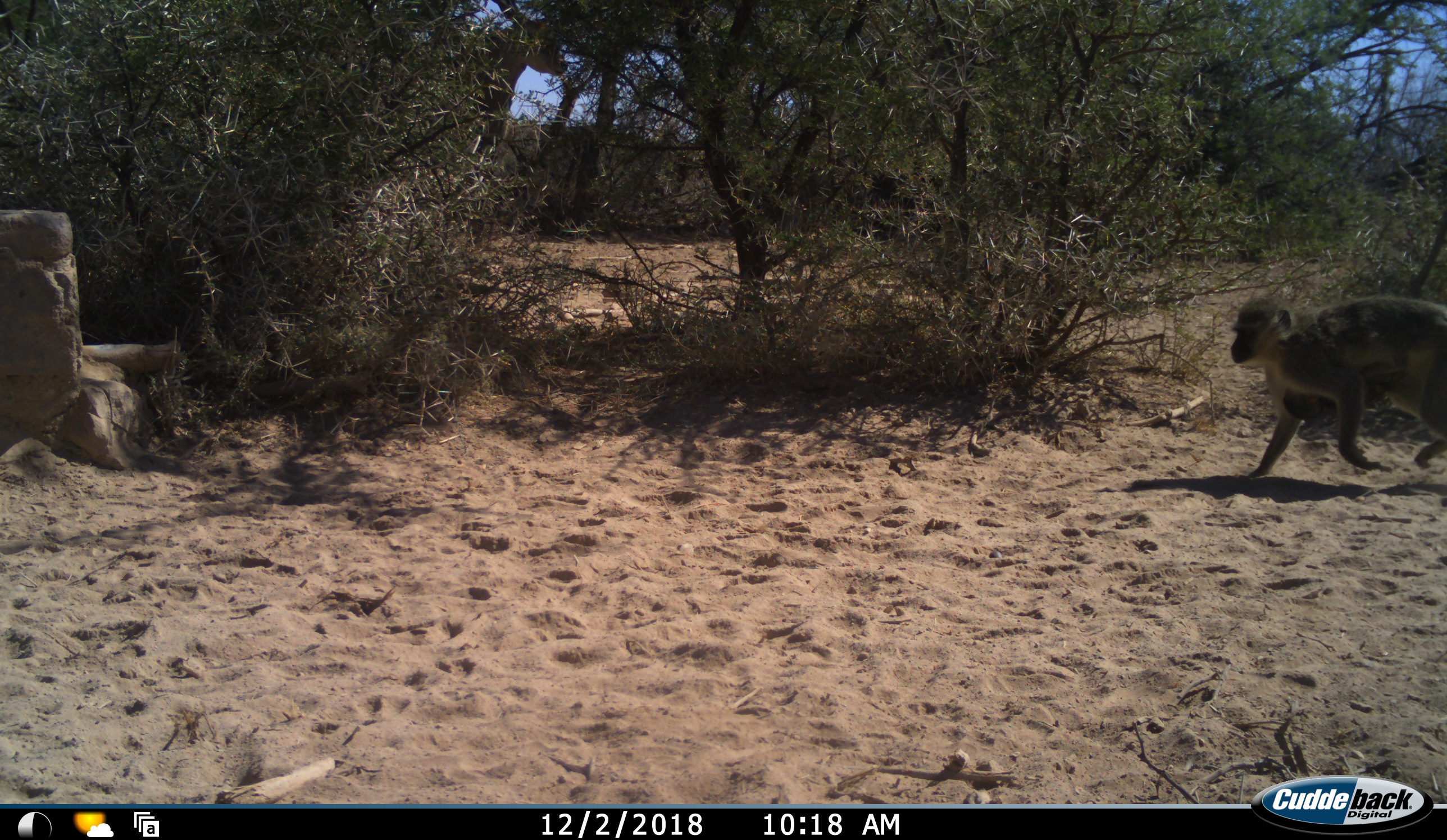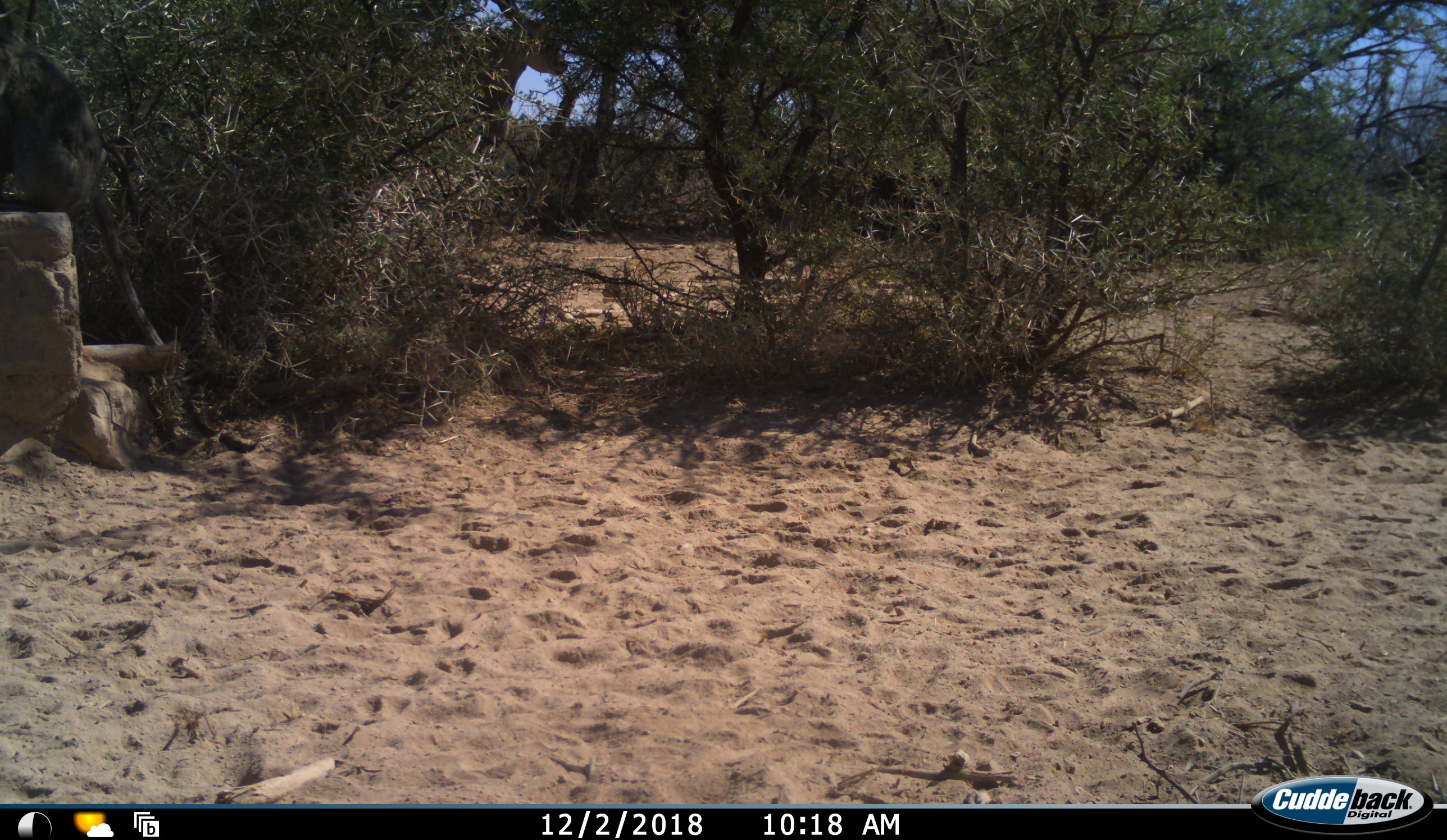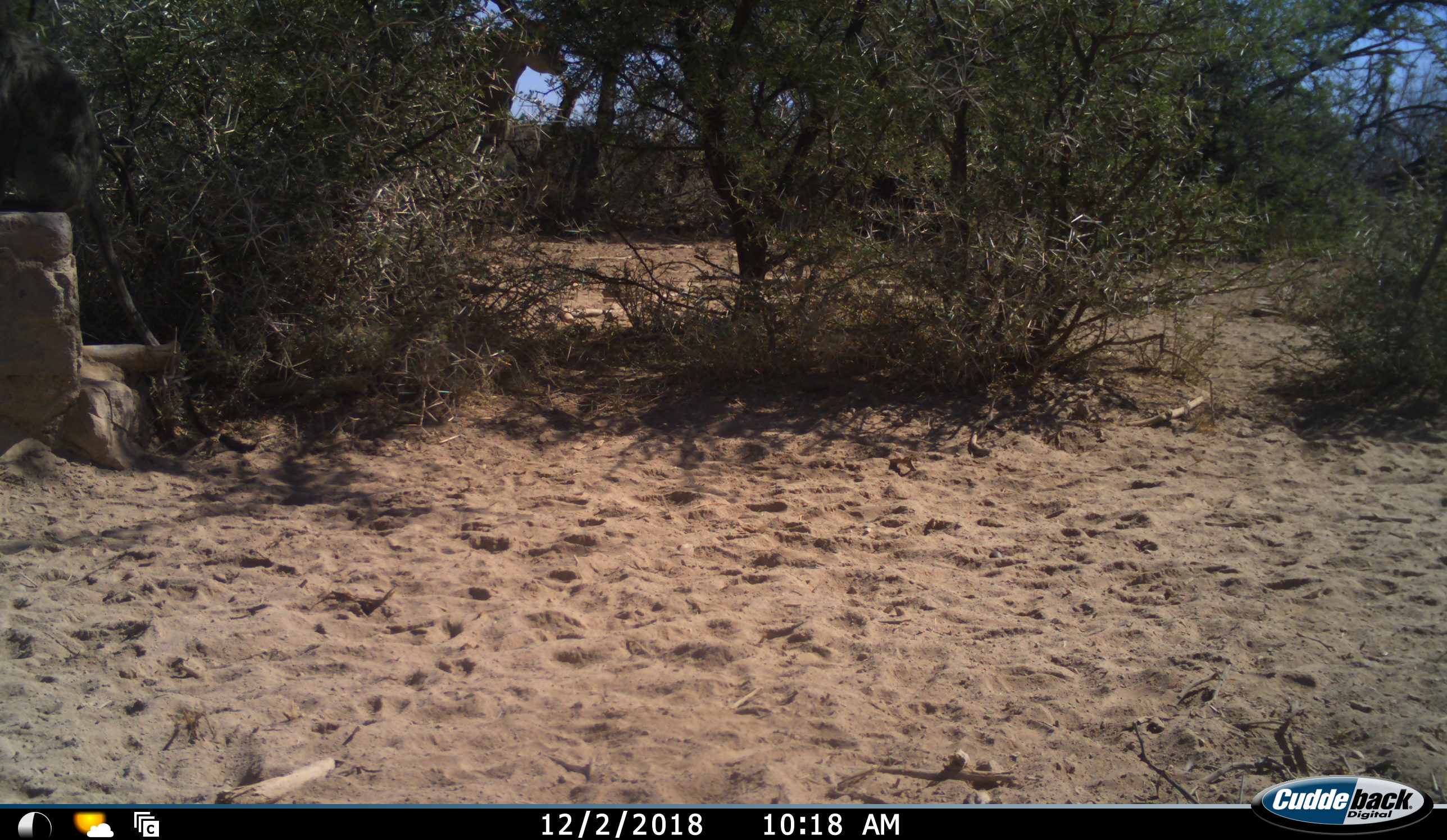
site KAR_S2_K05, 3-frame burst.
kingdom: Animalia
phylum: Chordata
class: Mammalia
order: Primates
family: Cercopithecidae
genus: Chlorocebus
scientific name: Chlorocebus pygerythrus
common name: vervet monkey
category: monkeyvervet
Monkeyvervet (vervet monkey) (Chlorocebus pygerythrus), count 1. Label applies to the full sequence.